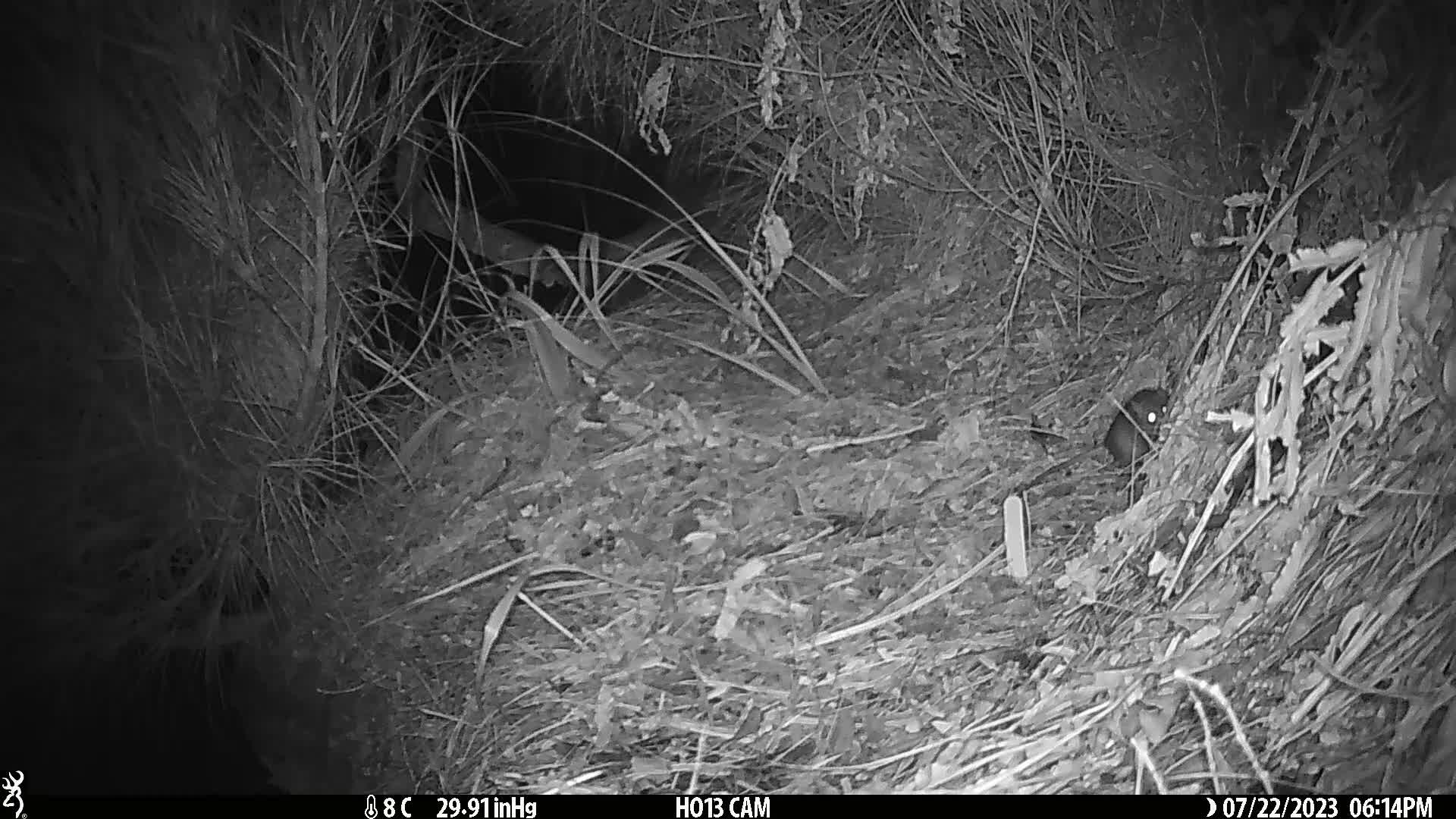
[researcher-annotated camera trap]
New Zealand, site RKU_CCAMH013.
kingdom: Animalia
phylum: Chordata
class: Mammalia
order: Rodentia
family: Muridae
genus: Rattus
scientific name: Rattus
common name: rat